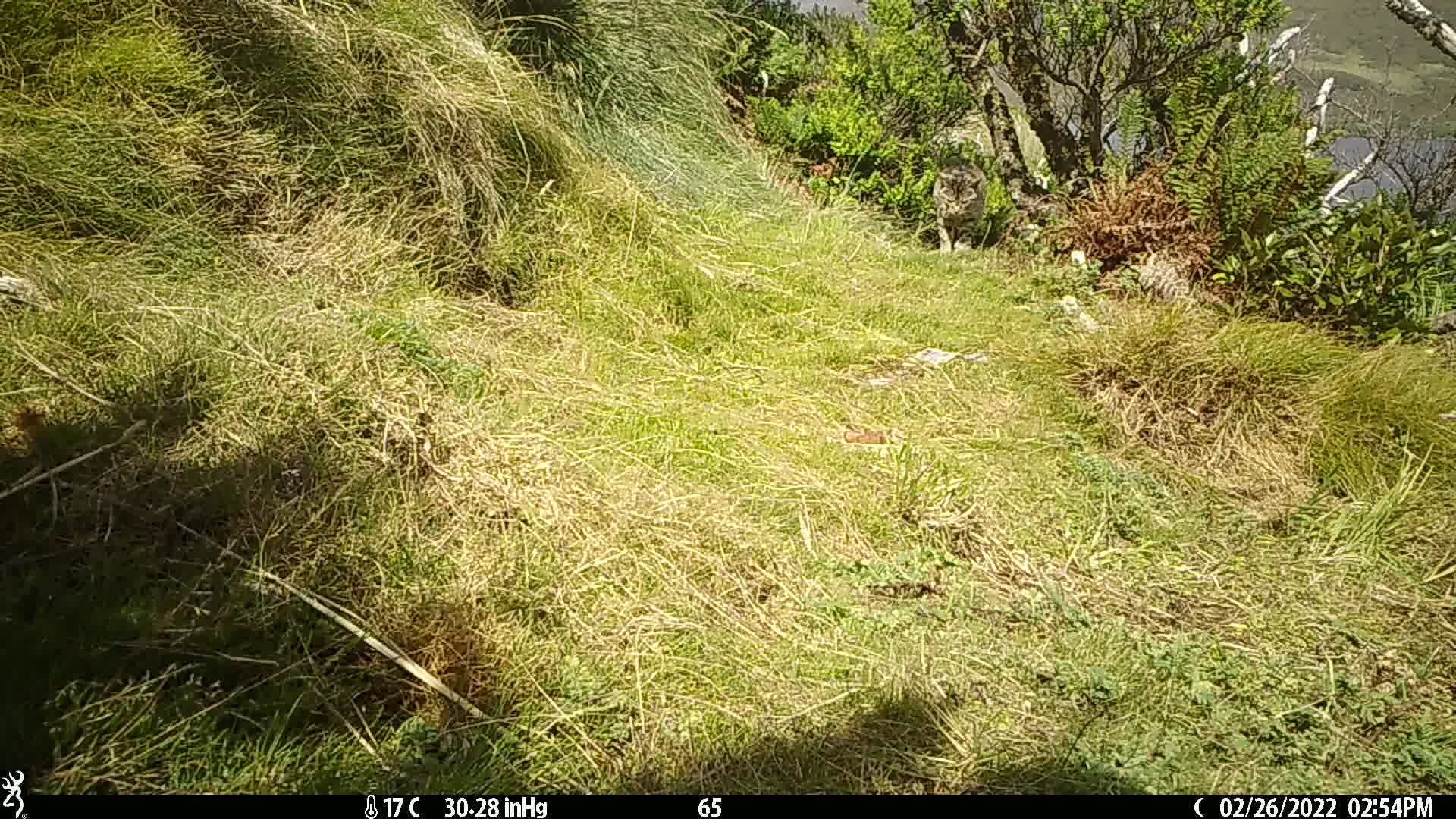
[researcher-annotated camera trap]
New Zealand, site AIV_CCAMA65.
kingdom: Animalia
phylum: Chordata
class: Mammalia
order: Carnivora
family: Felidae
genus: Felis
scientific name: Felis catus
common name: domestic cat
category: cat